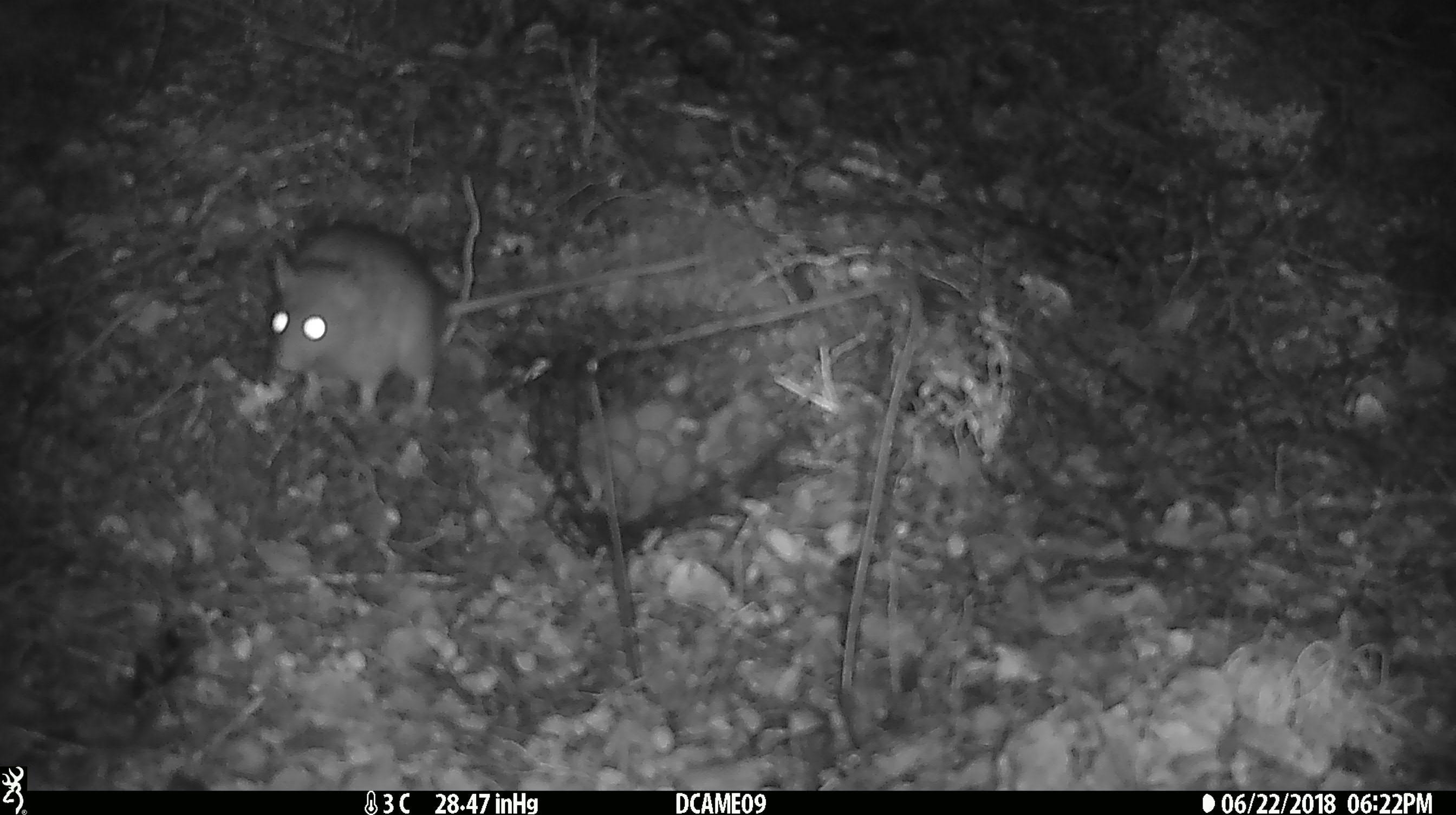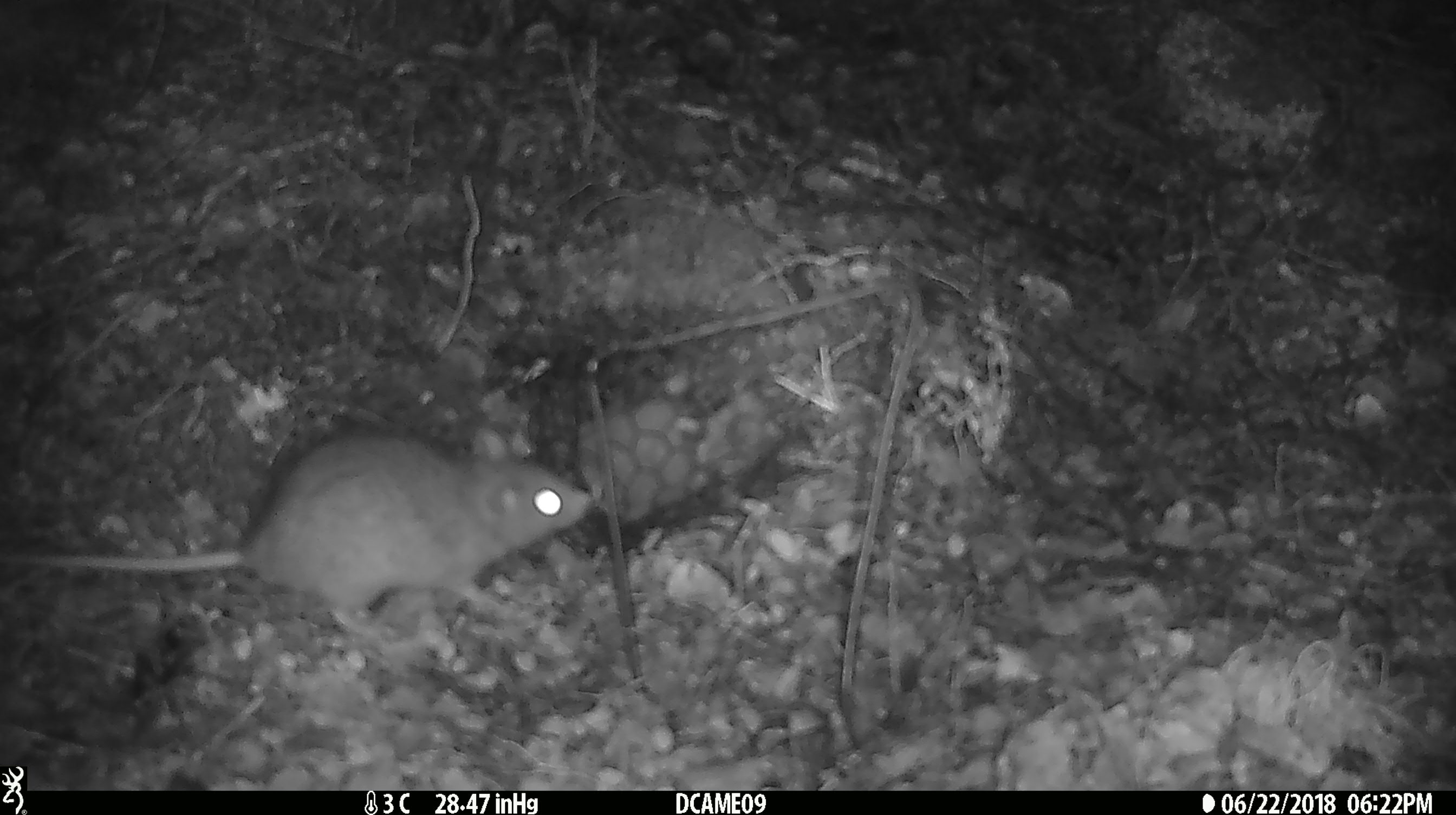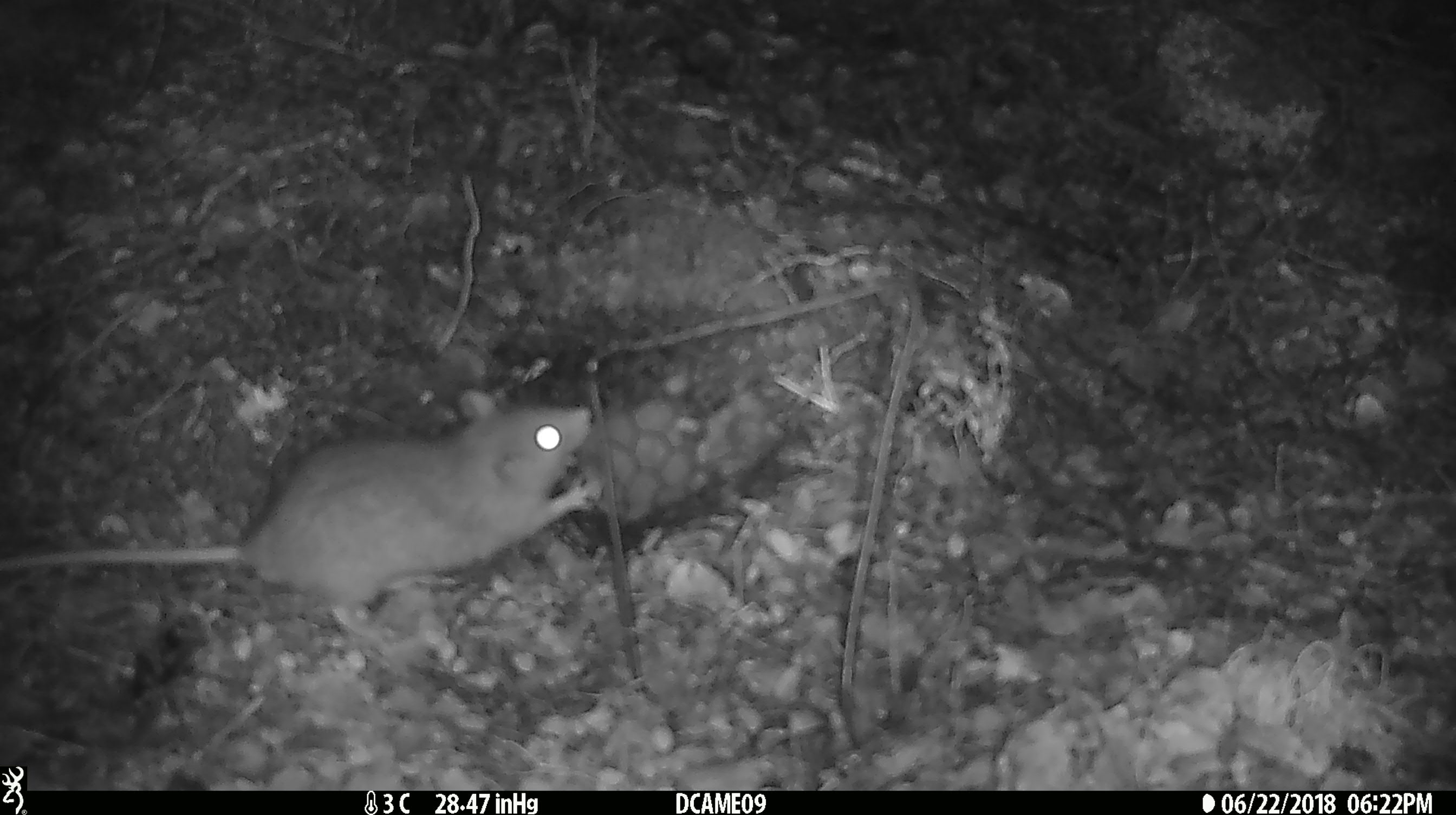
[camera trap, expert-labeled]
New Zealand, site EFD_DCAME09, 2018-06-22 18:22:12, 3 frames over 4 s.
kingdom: Animalia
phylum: Chordata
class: Mammalia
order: Rodentia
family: Muridae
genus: Rattus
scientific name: Rattus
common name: rat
Rat (Rattus).